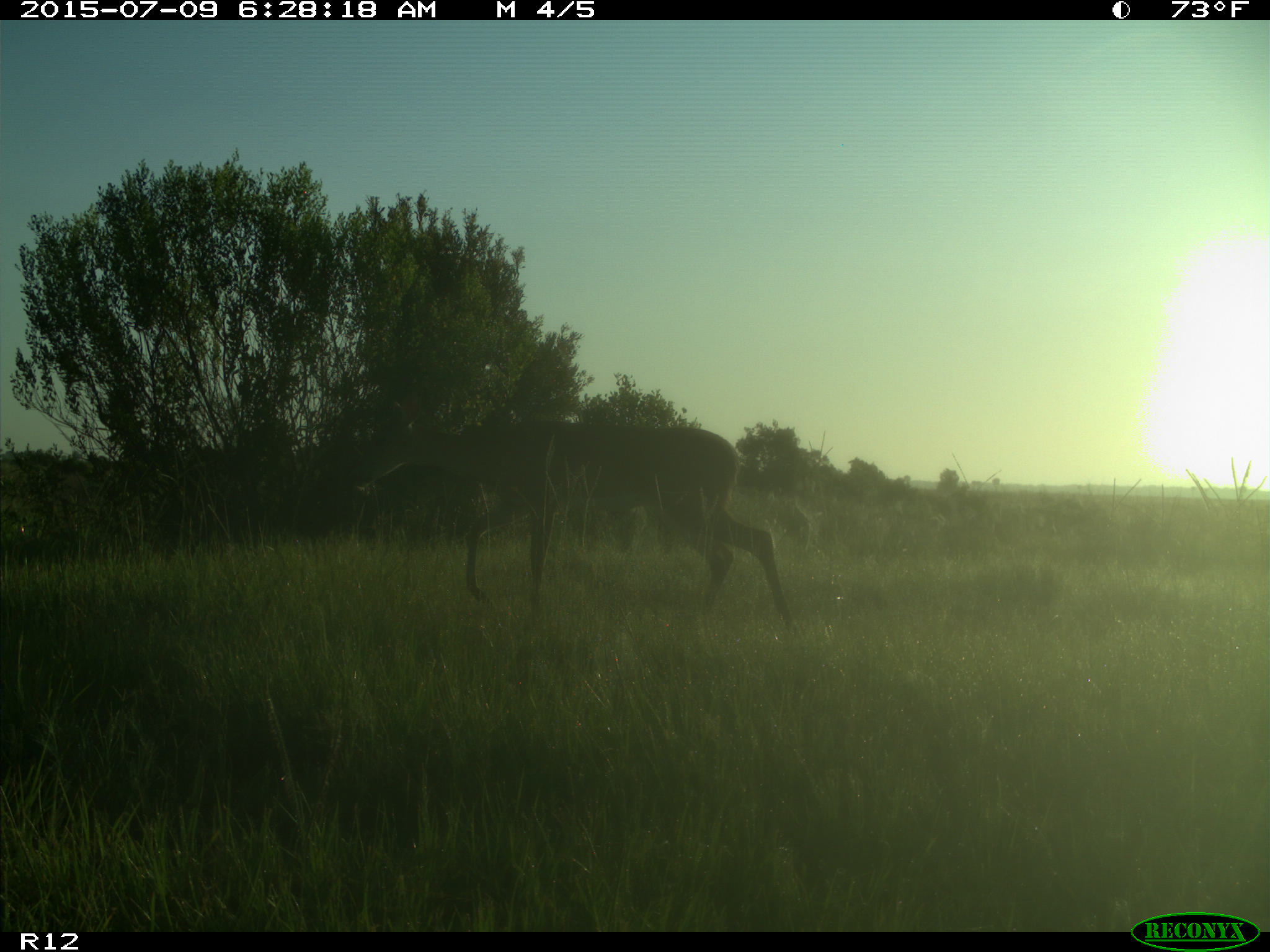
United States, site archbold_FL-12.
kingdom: Animalia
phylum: Chordata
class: Mammalia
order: Artiodactyla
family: Cervidae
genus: Odocoileus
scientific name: Odocoileus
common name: deer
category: unidentified deer